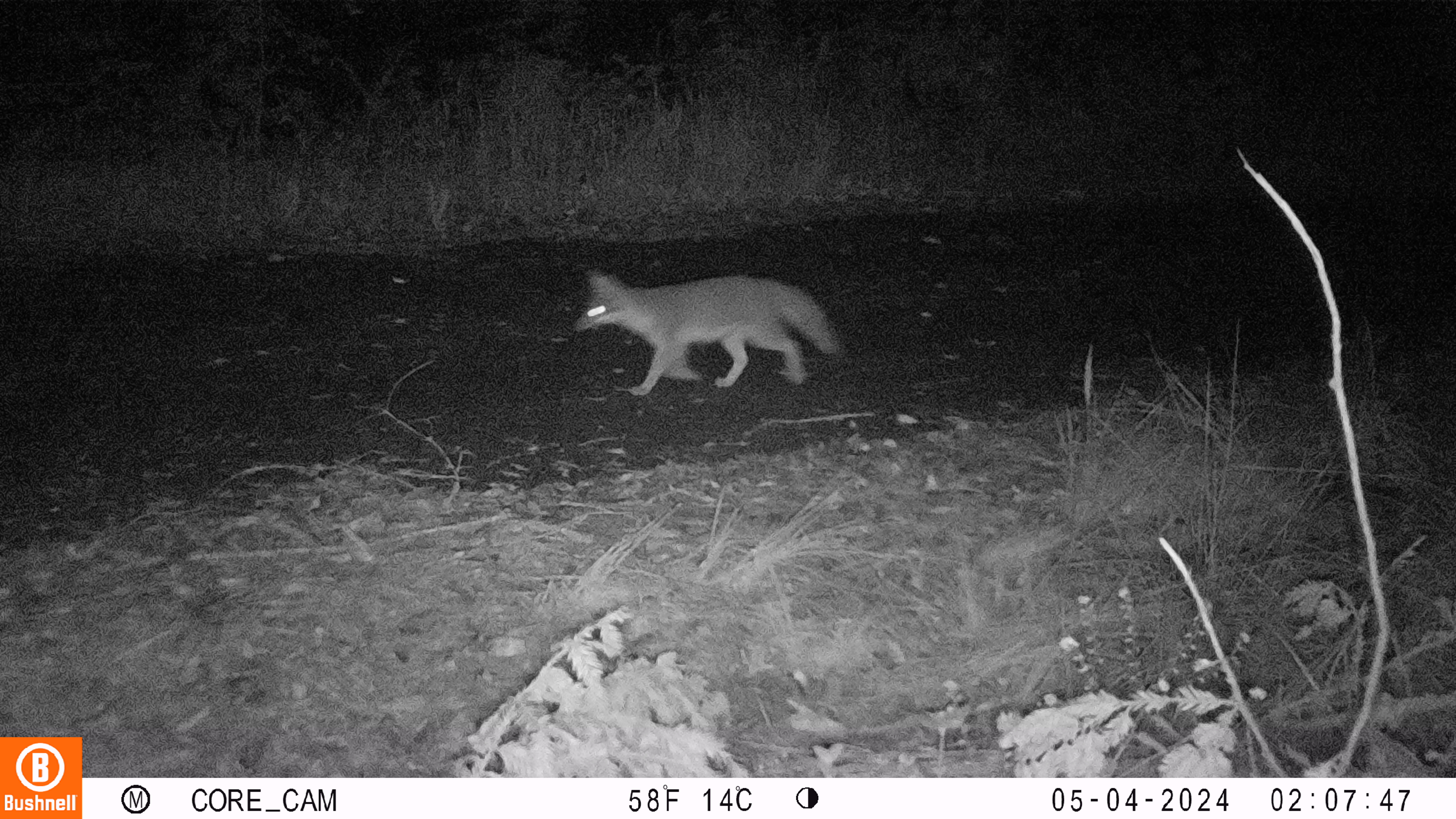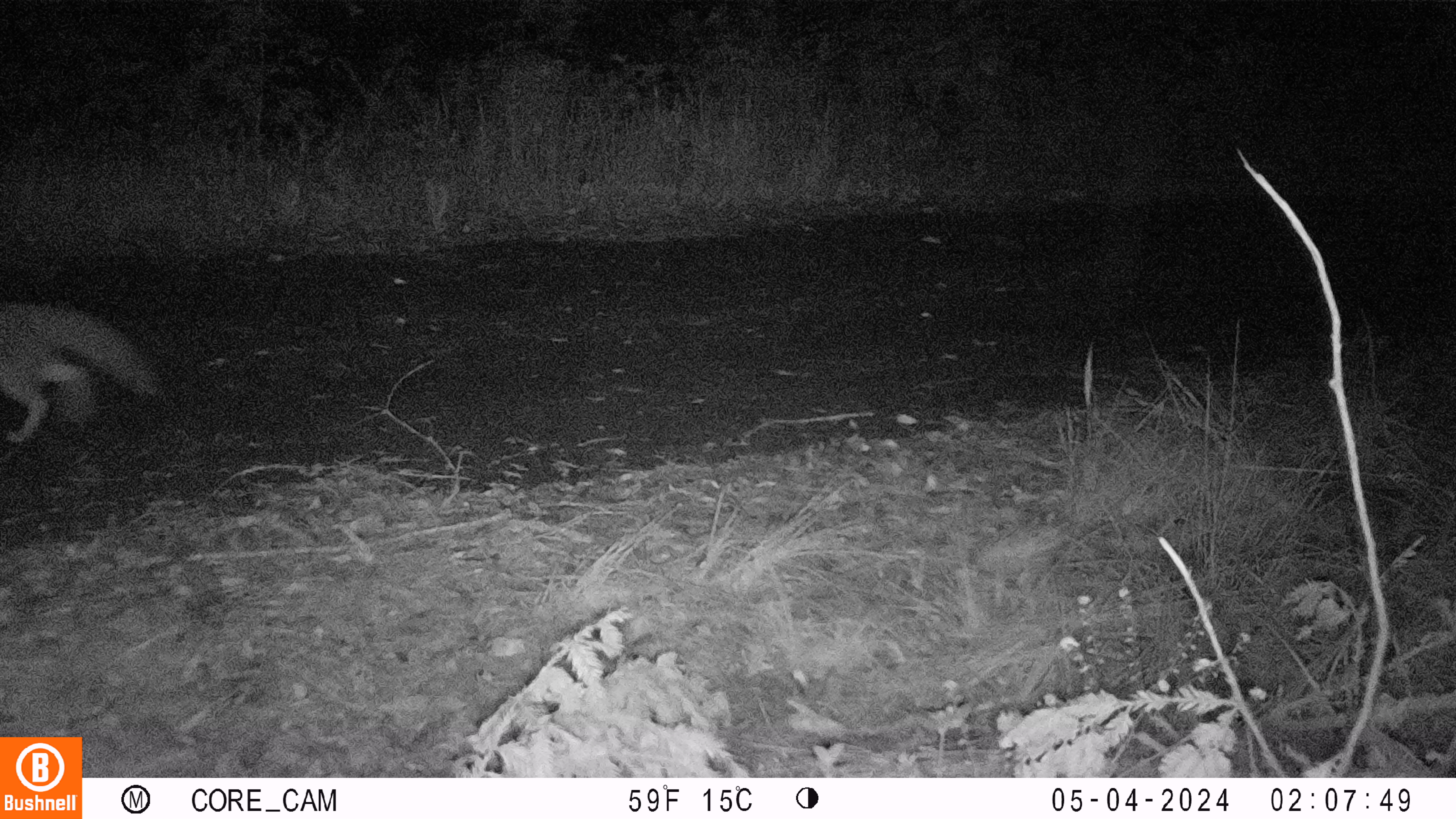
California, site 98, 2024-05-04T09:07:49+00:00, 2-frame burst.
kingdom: Animalia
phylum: Chordata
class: Mammalia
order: Carnivora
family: Canidae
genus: Urocyon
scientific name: Urocyon cinereoargenteus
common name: gray fox